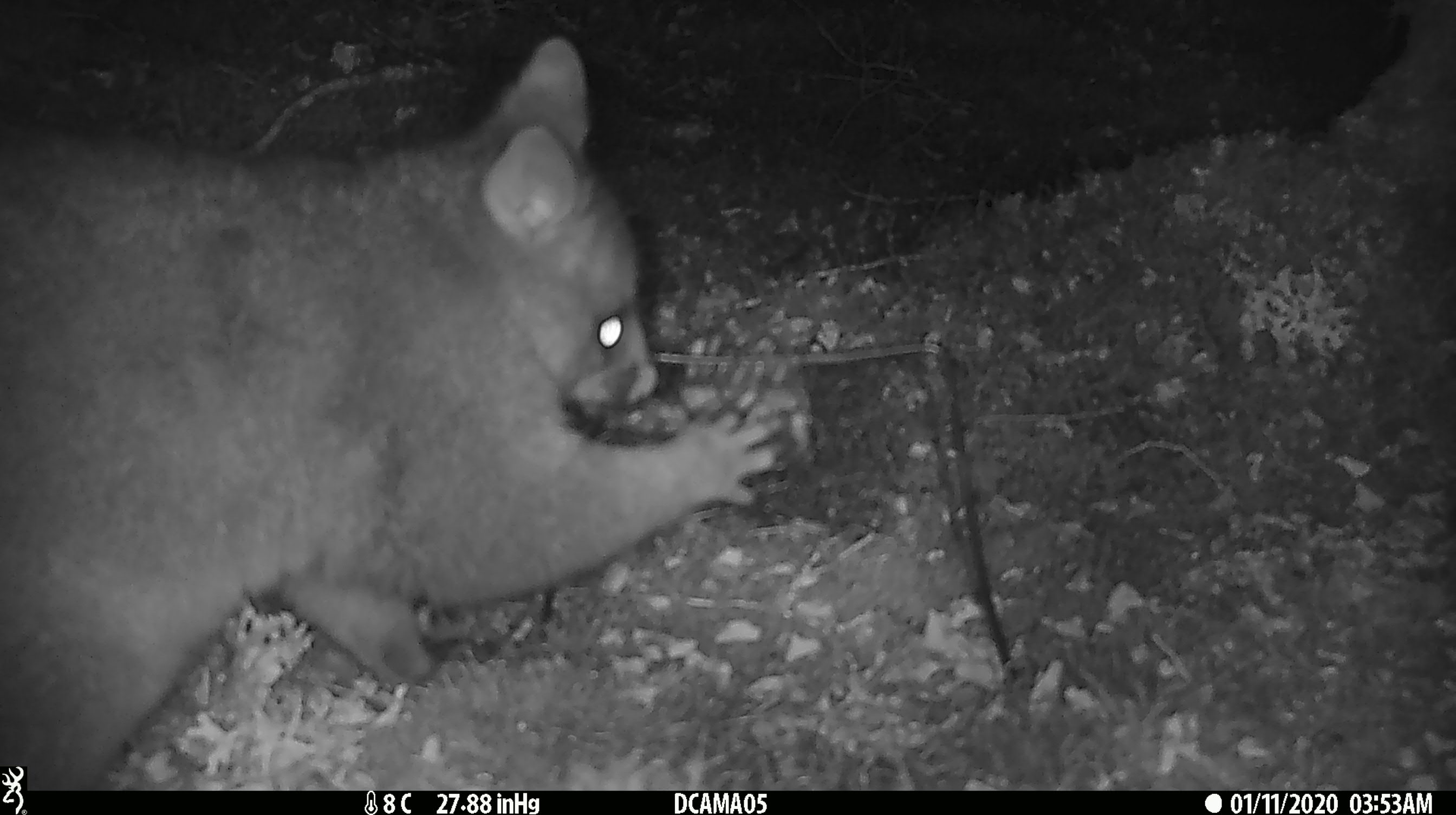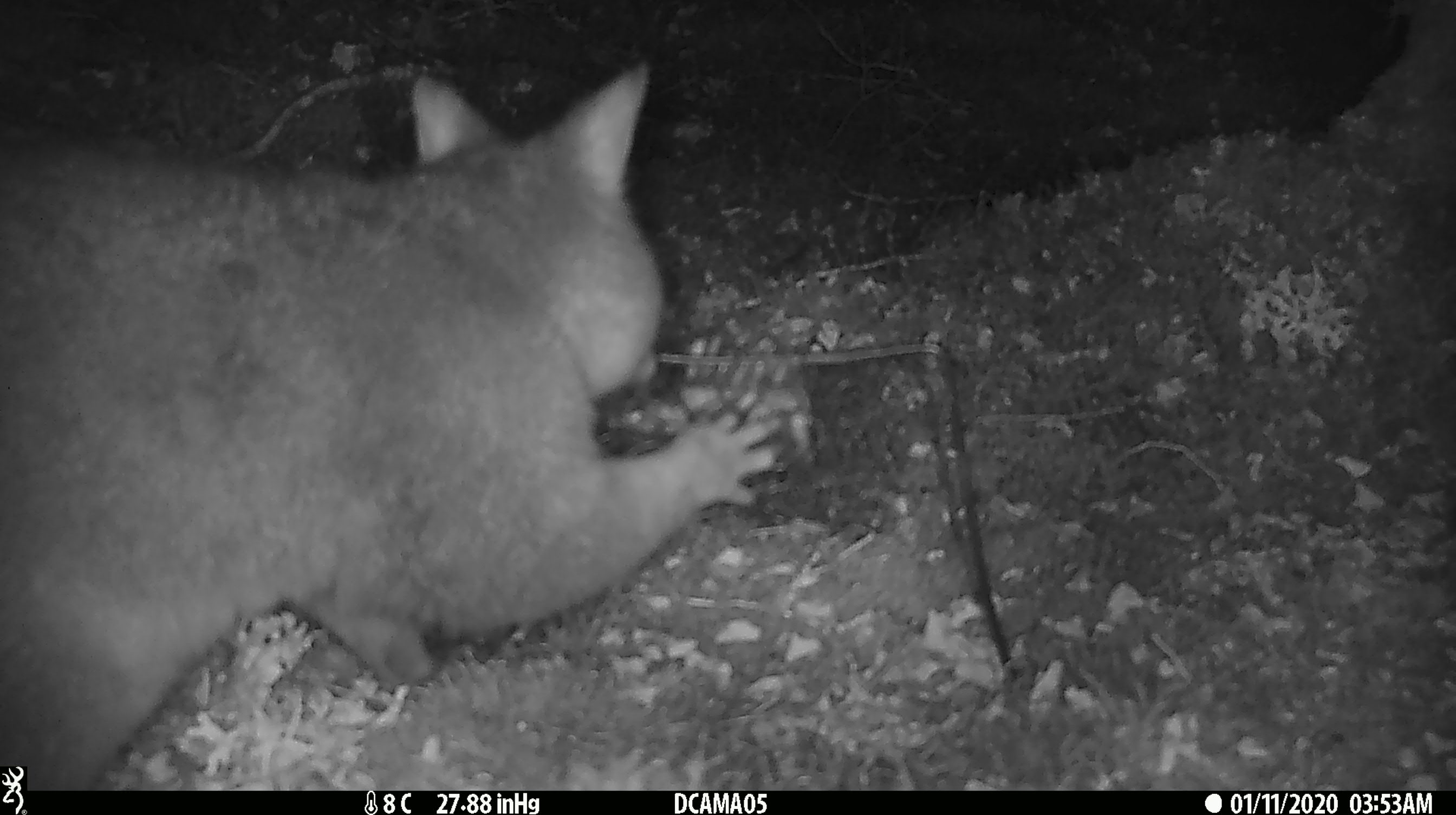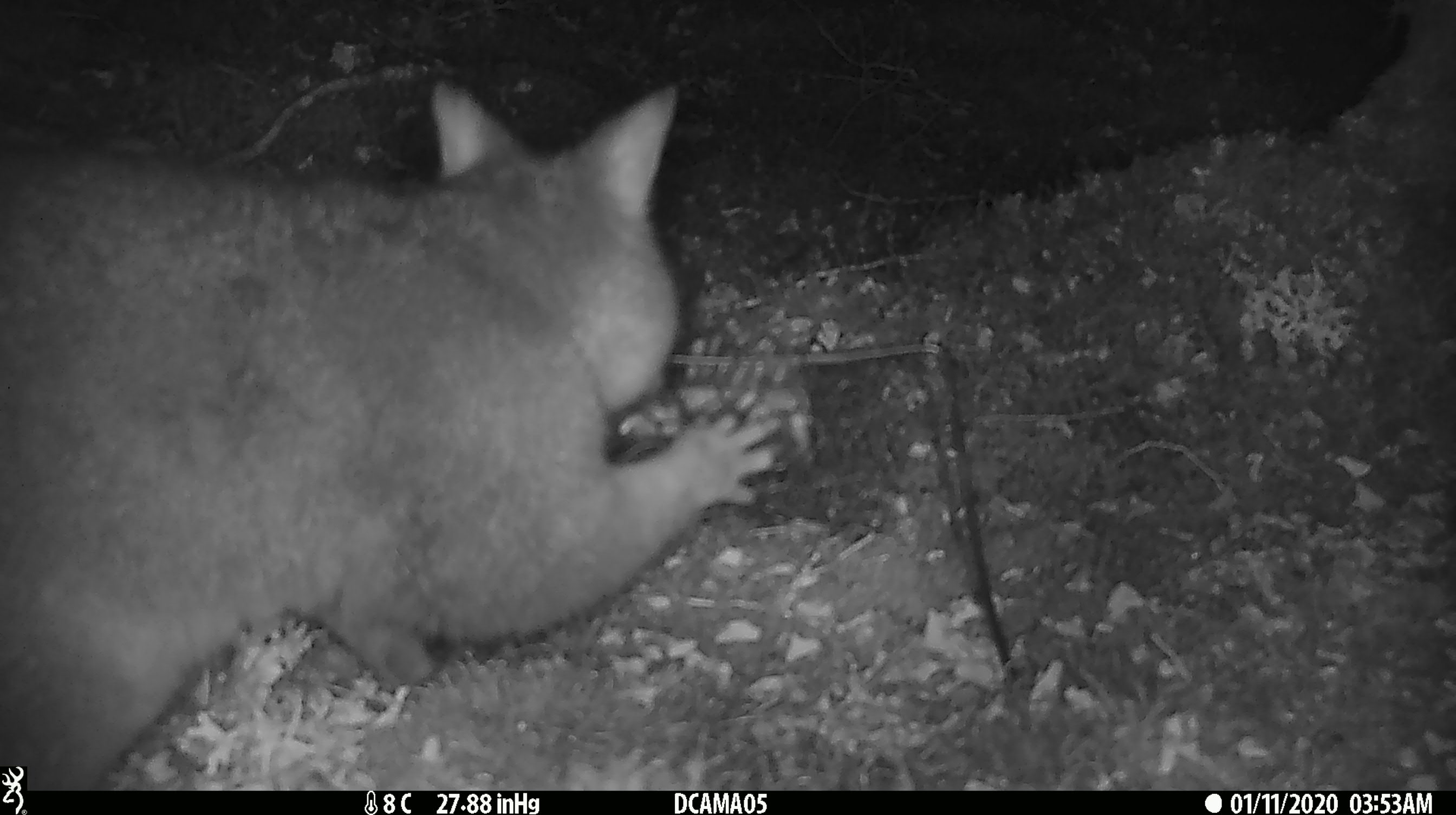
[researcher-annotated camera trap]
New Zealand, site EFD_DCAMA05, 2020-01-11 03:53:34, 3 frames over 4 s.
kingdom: Animalia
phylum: Chordata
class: Mammalia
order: Diprotodontia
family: Phalangeridae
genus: Trichosurus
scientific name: Trichosurus vulpecula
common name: common brushtail possum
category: possum